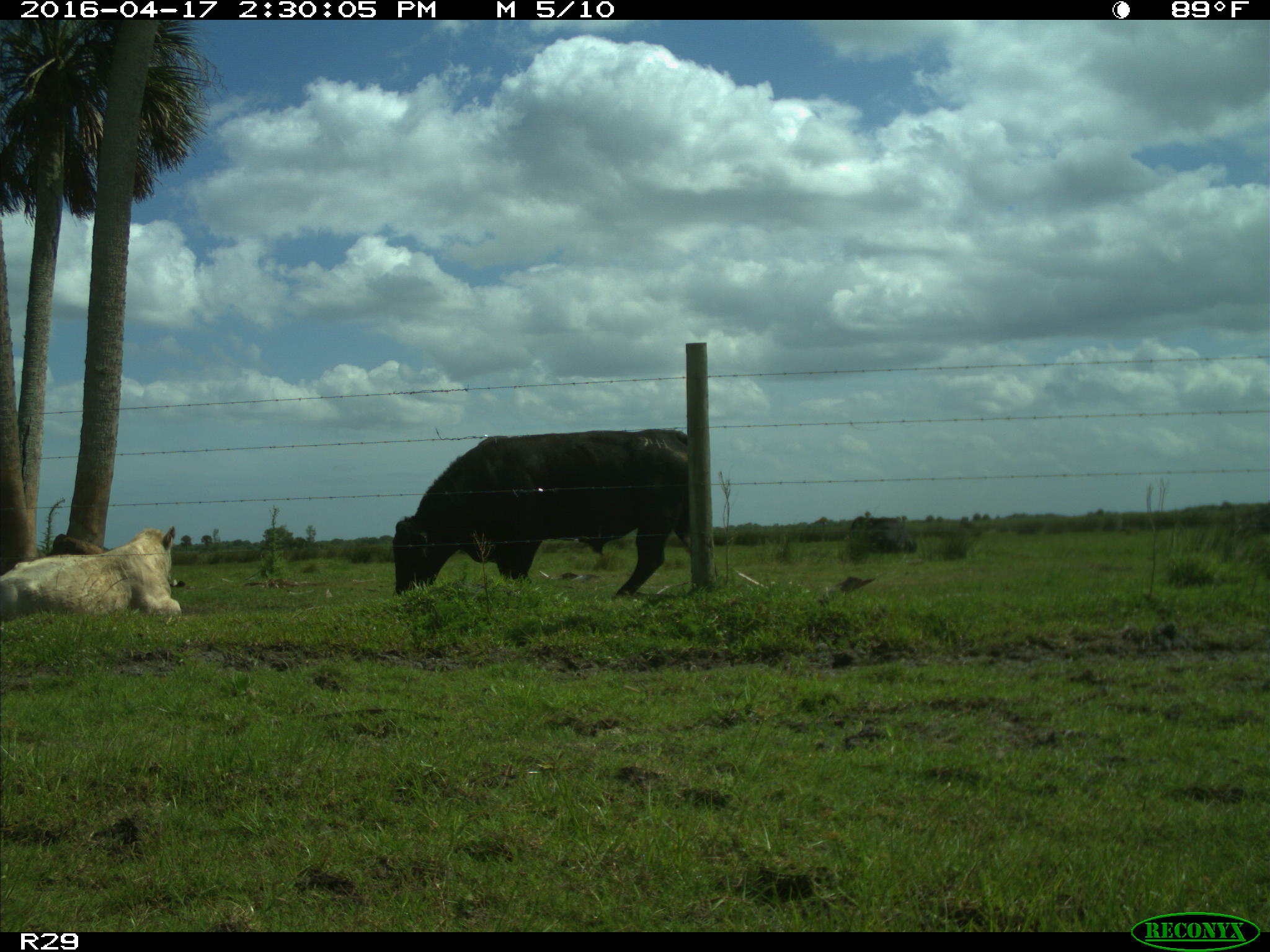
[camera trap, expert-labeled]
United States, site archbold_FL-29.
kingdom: Animalia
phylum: Chordata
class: Mammalia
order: Artiodactyla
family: Bovidae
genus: Bos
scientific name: Bos taurus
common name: domestic cow